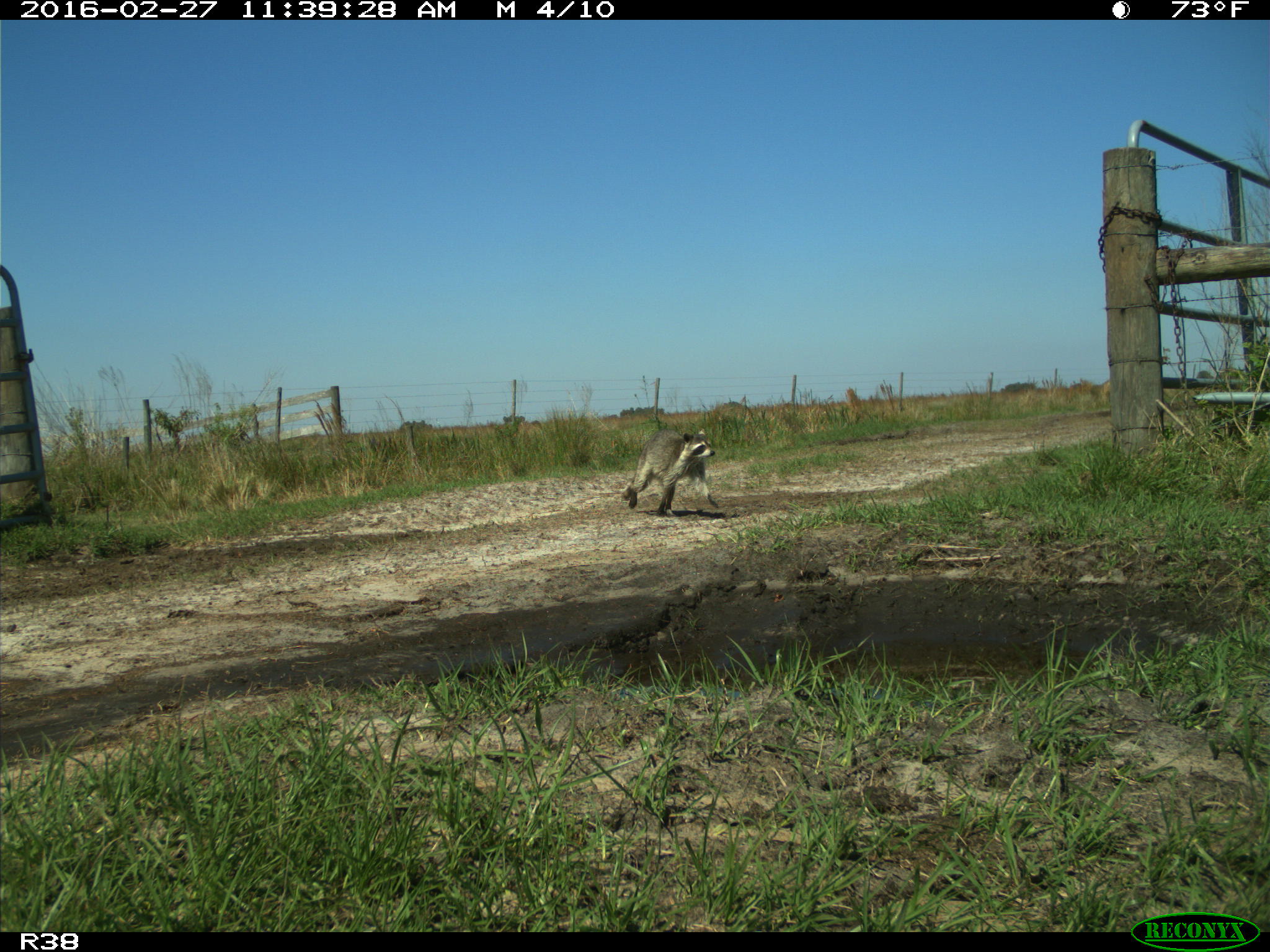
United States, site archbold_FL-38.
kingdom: Animalia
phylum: Chordata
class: Mammalia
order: Carnivora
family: Procyonidae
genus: Procyon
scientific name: Procyon lotor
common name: common raccoon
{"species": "Procyon lotor (common raccoon)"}